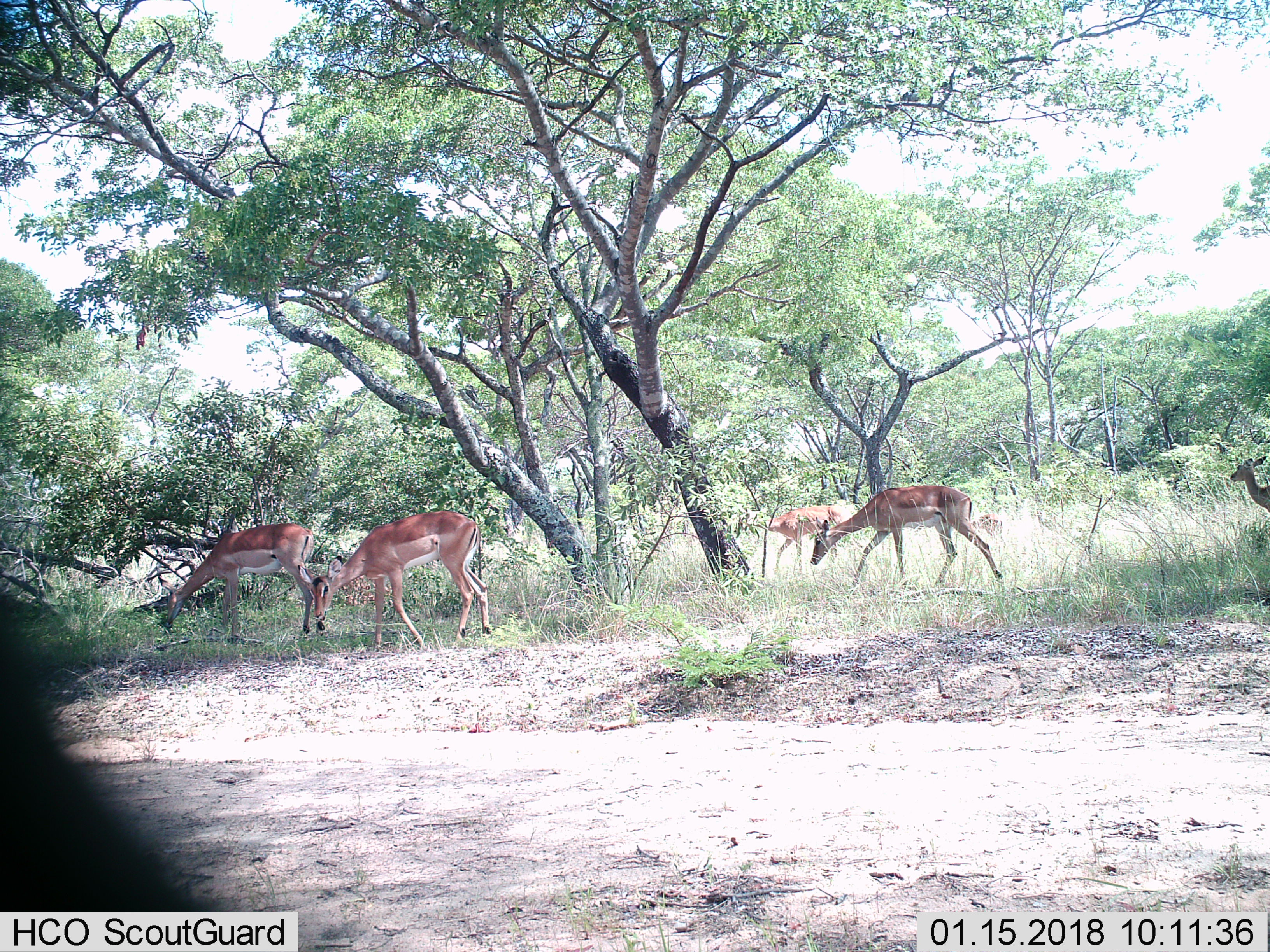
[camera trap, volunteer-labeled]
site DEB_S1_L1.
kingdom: Animalia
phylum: Chordata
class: Mammalia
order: Artiodactyla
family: Bovidae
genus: Aepyceros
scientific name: Aepyceros melampus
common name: impala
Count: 5.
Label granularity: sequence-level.